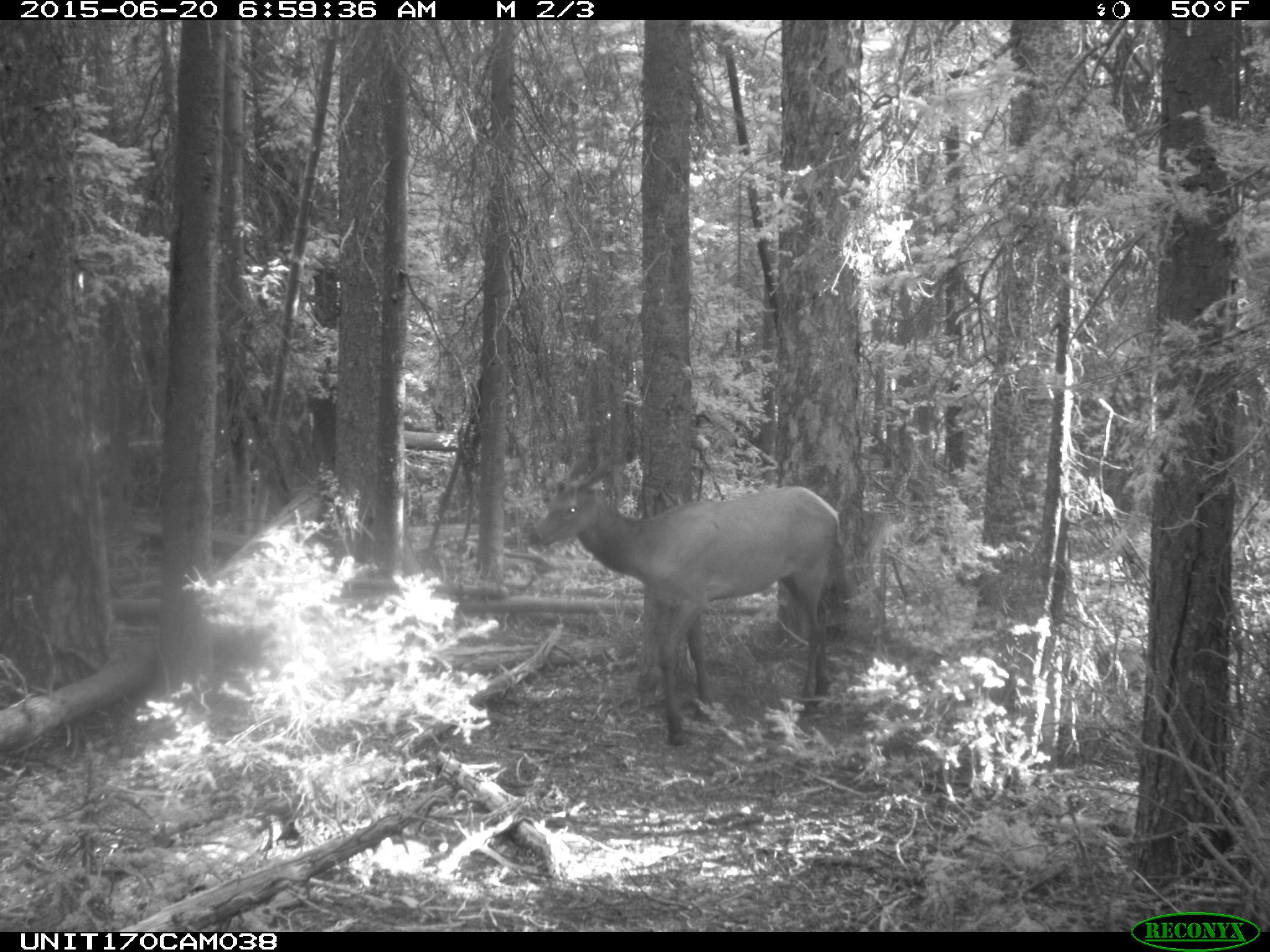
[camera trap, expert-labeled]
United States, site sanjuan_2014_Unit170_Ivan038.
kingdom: Animalia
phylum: Chordata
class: Mammalia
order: Artiodactyla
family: Cervidae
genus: Cervus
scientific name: Cervus elaphus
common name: red deer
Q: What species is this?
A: Cervus elaphus (red deer).